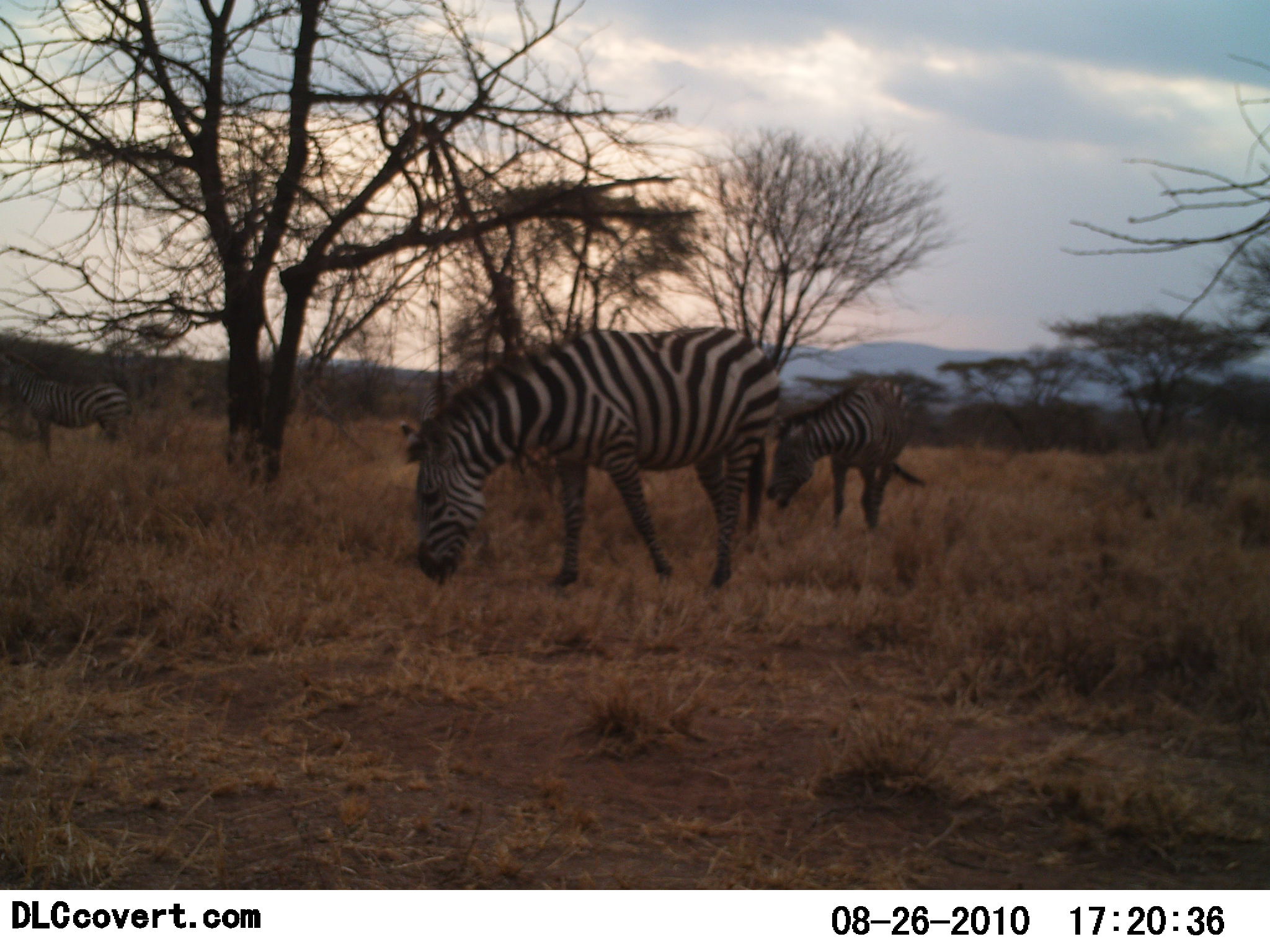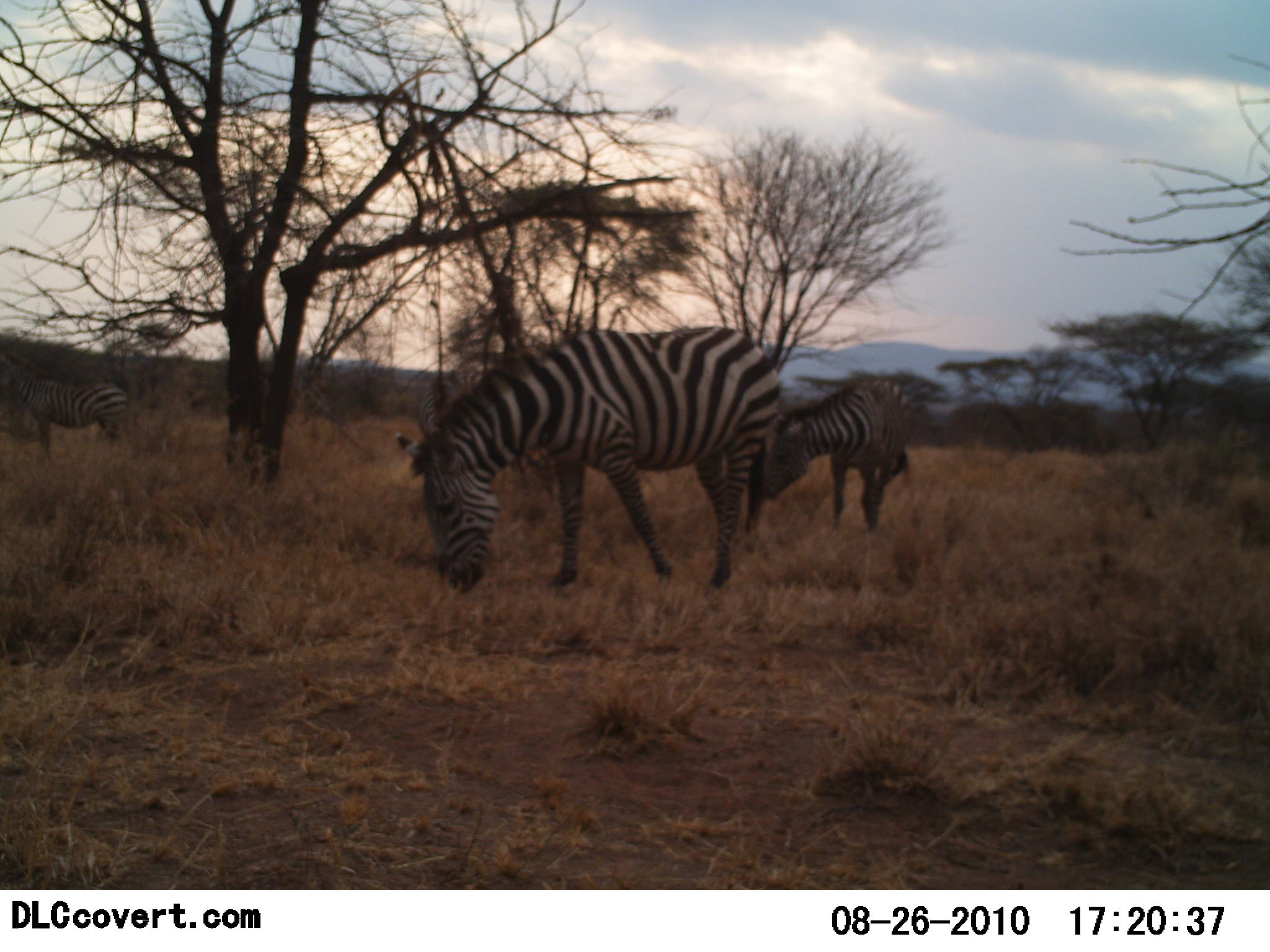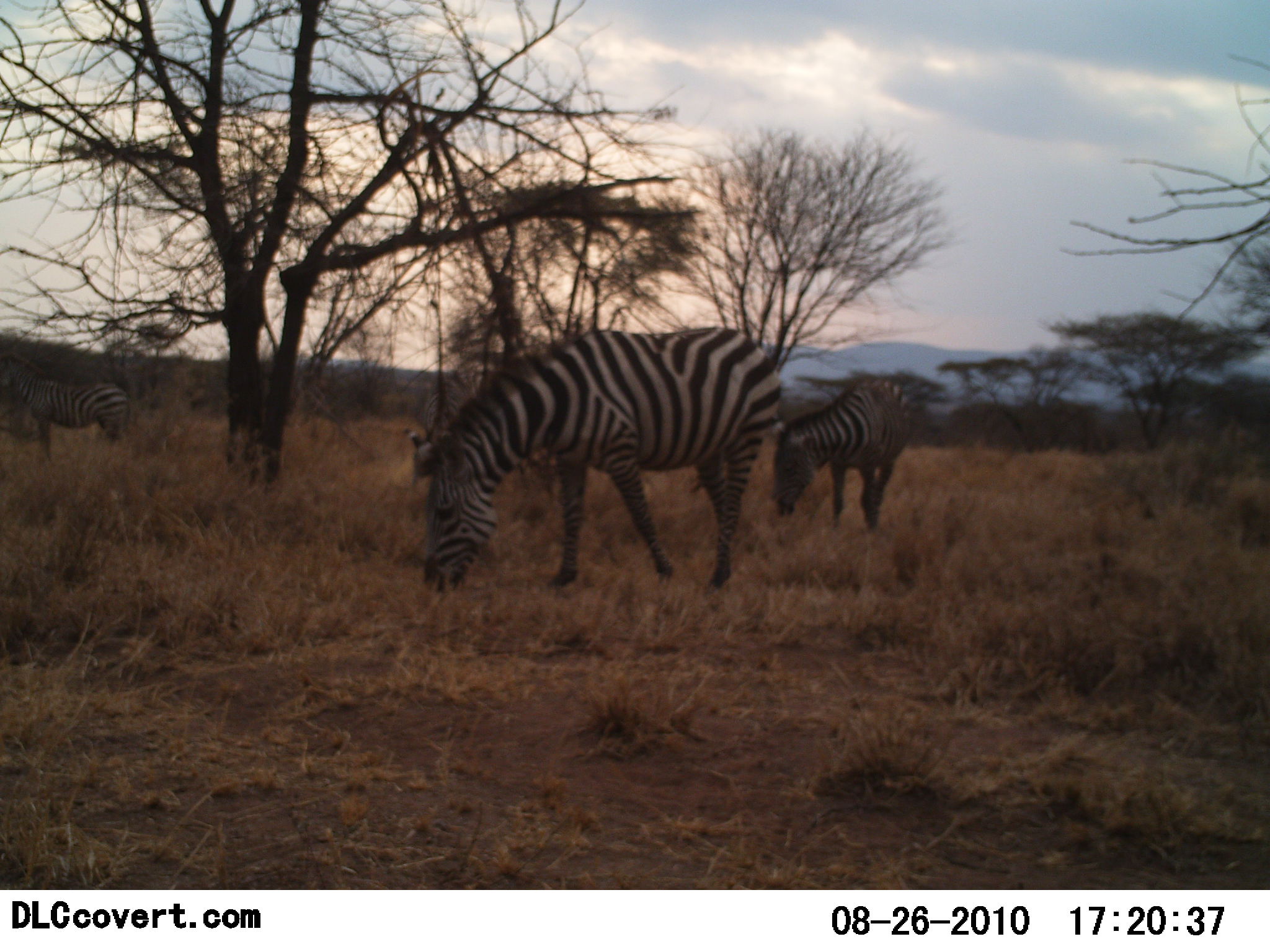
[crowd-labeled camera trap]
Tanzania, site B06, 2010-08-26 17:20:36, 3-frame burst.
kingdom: Animalia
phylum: Chordata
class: Mammalia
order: Perissodactyla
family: Equidae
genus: Equus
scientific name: Equus quagga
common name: plains zebra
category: zebra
Zebra (plains zebra) (Equus quagga), count 3. Behavior (volunteer vote fractions): standing 50%, resting 0%, moving 0%, interacting 0%. Young present (vote fraction): 6%. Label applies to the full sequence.